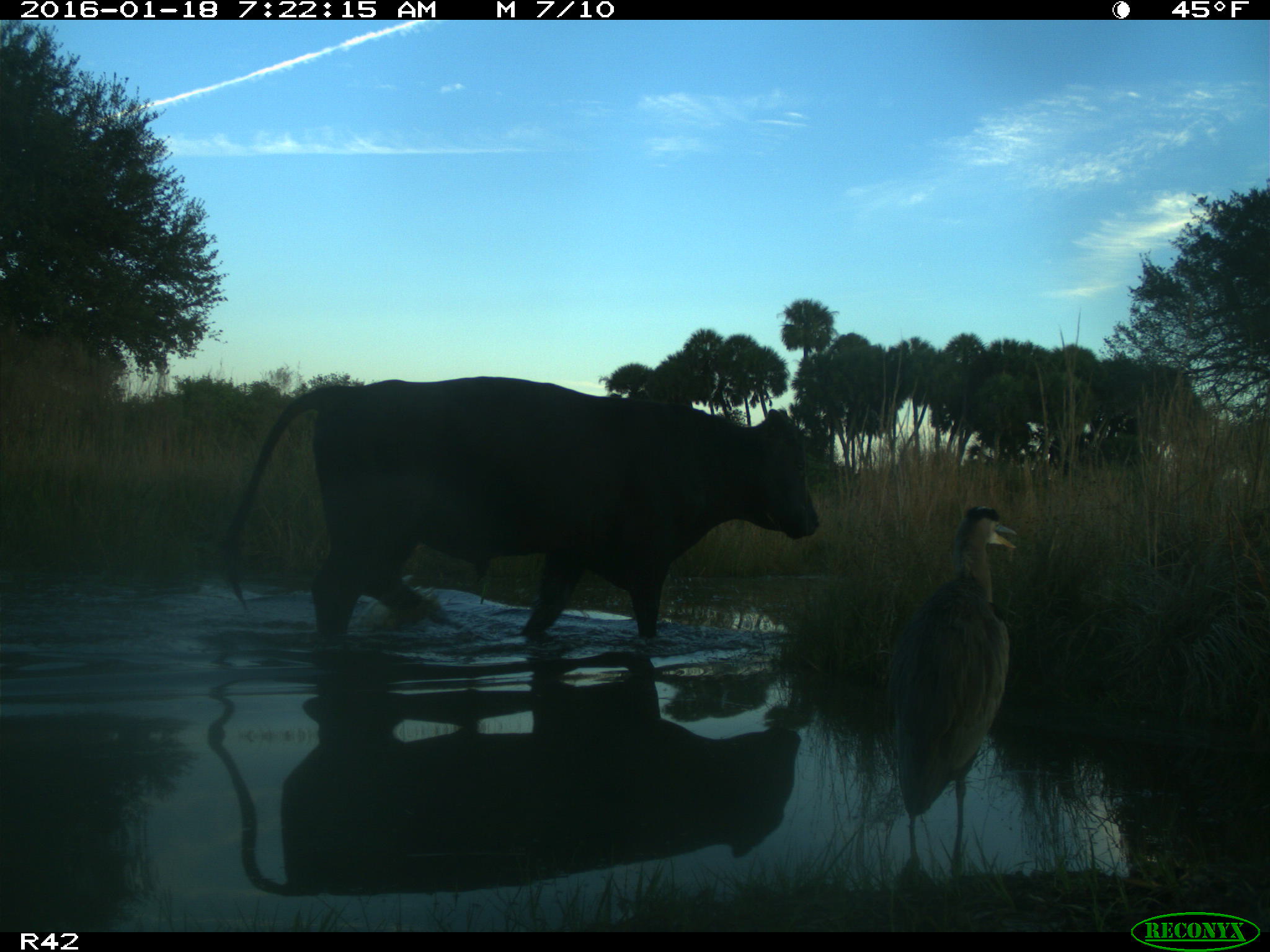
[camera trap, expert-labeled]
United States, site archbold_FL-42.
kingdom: Animalia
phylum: Chordata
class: Mammalia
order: Artiodactyla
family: Bovidae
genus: Bos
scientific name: Bos taurus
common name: domestic cow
Bos taurus (domestic cow).